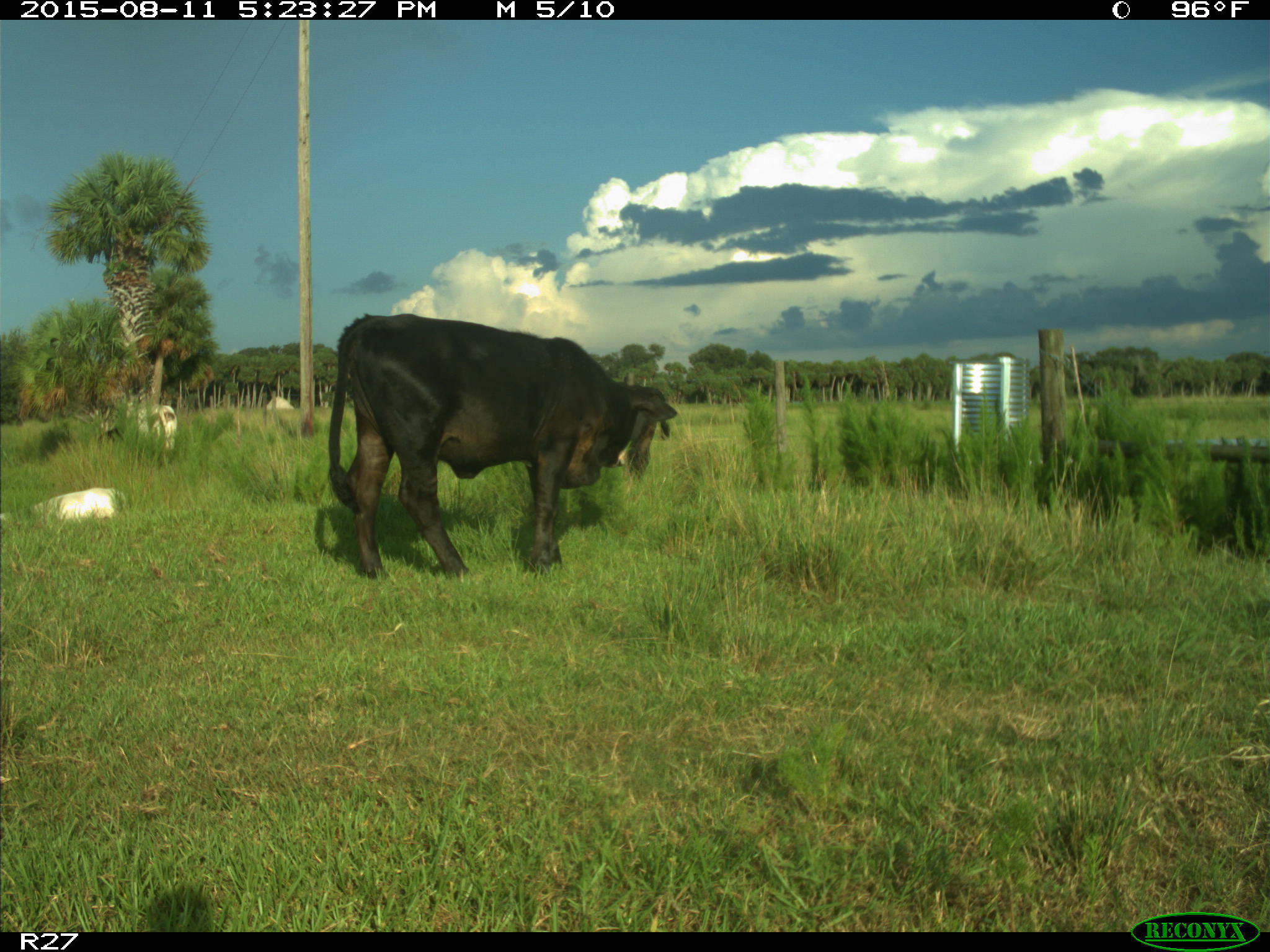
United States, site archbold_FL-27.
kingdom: Animalia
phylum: Chordata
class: Mammalia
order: Artiodactyla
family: Bovidae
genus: Bos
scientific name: Bos taurus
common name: domestic cow